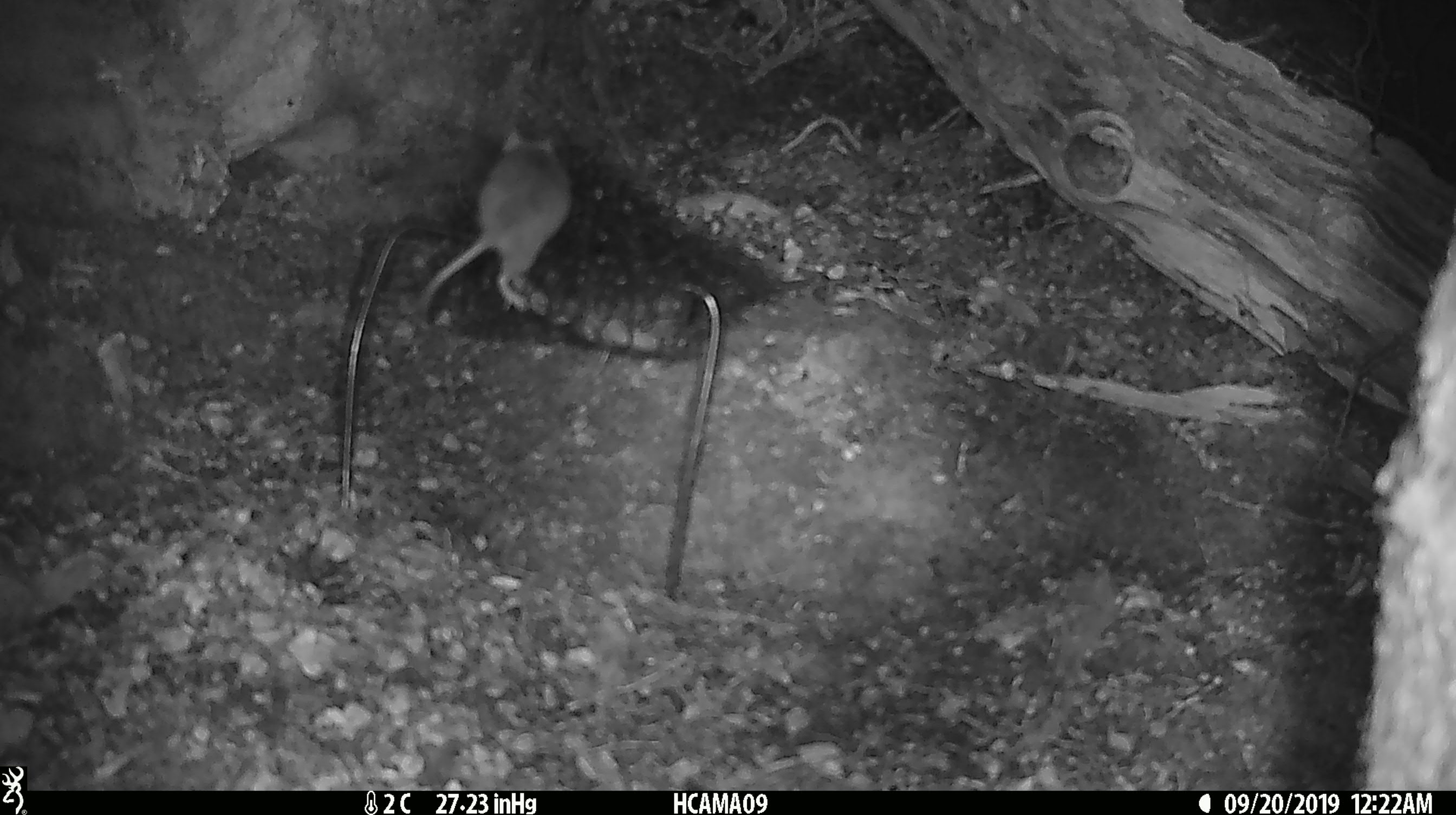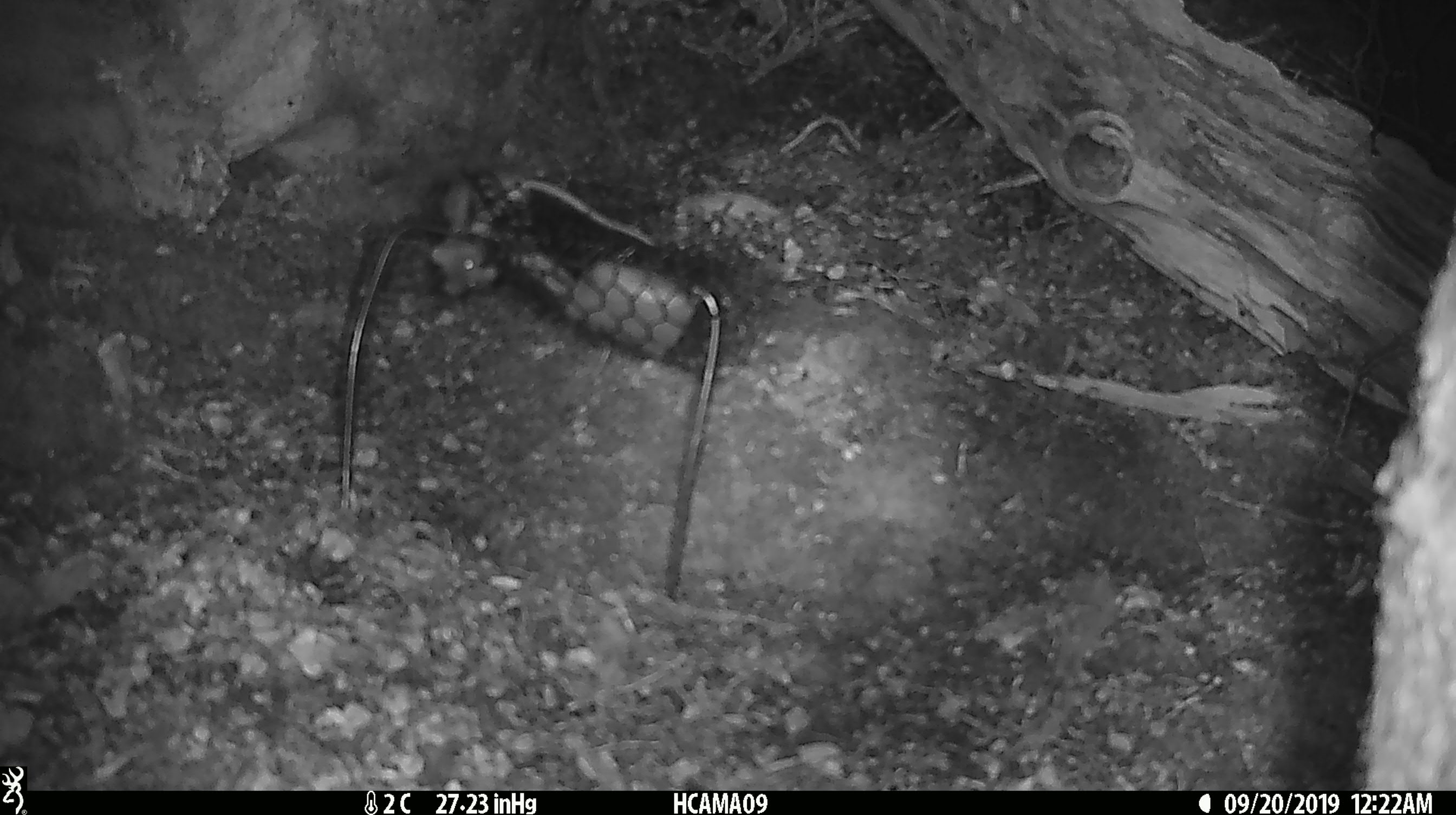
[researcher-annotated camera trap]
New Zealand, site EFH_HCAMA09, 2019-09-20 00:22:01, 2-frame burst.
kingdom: Animalia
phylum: Chordata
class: Mammalia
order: Rodentia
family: Muridae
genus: Mus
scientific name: Mus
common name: mouse